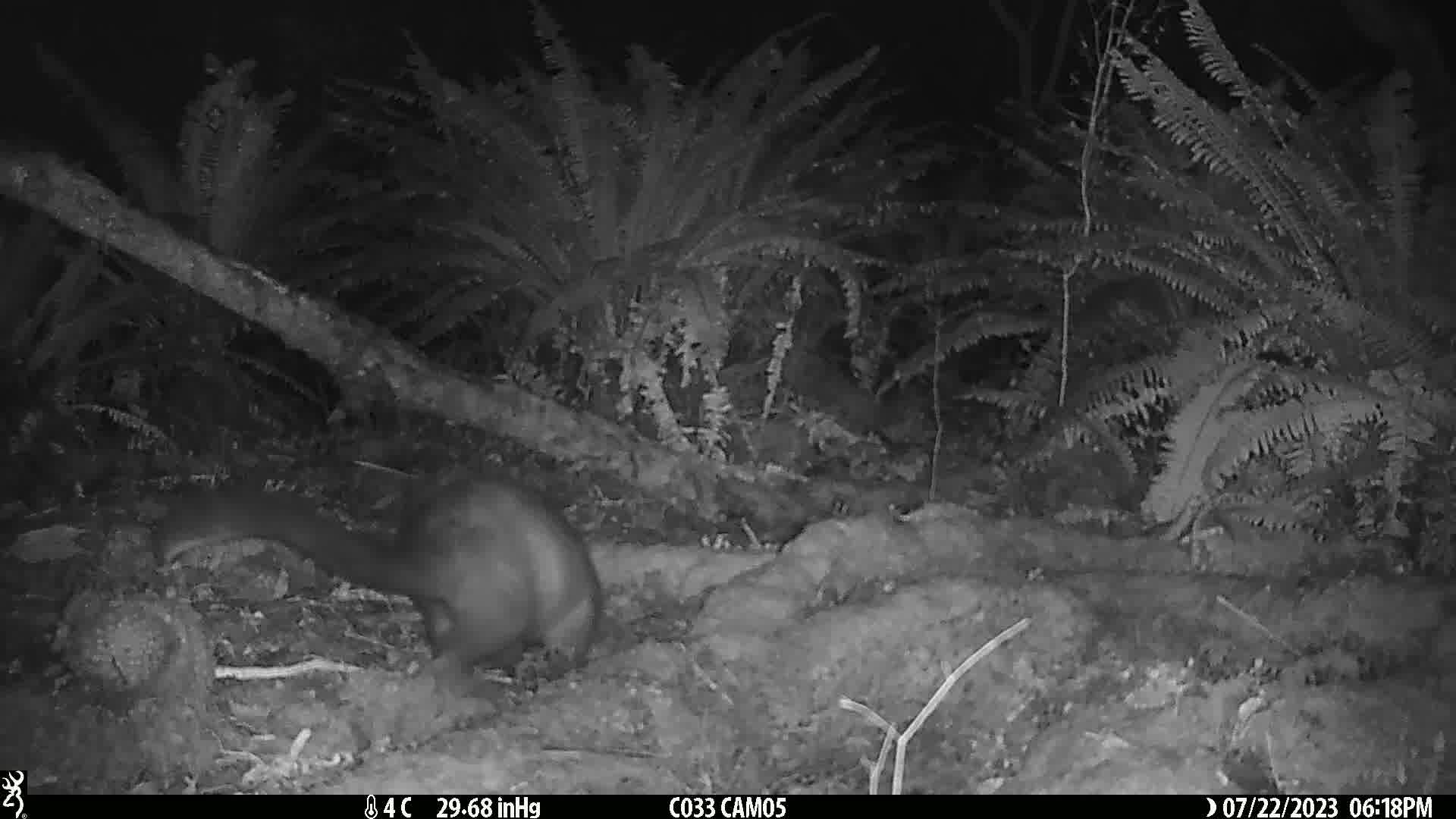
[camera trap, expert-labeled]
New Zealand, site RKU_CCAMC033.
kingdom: Animalia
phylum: Chordata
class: Mammalia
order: Diprotodontia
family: Phalangeridae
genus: Trichosurus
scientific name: Trichosurus vulpecula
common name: common brushtail possum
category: possum